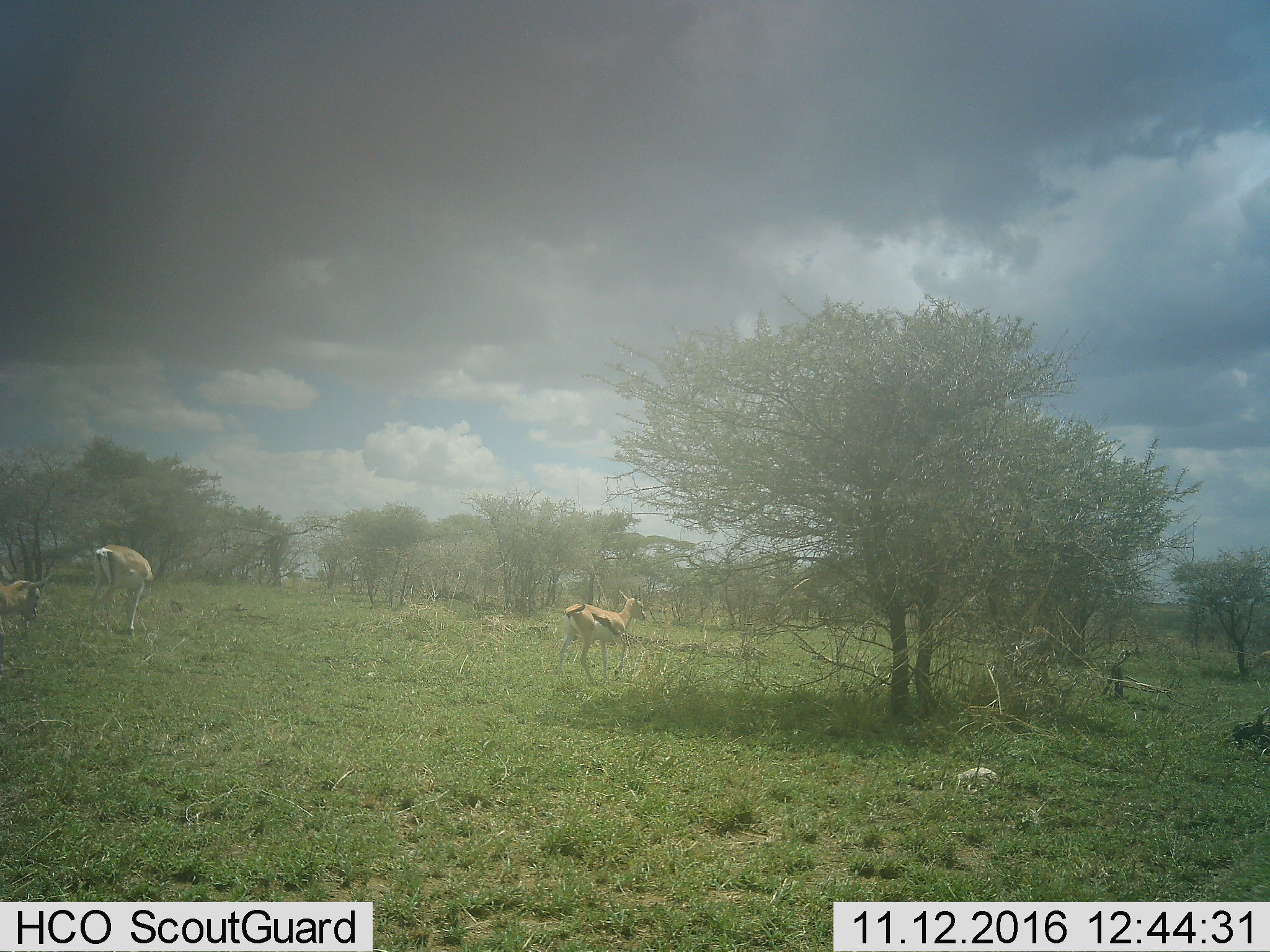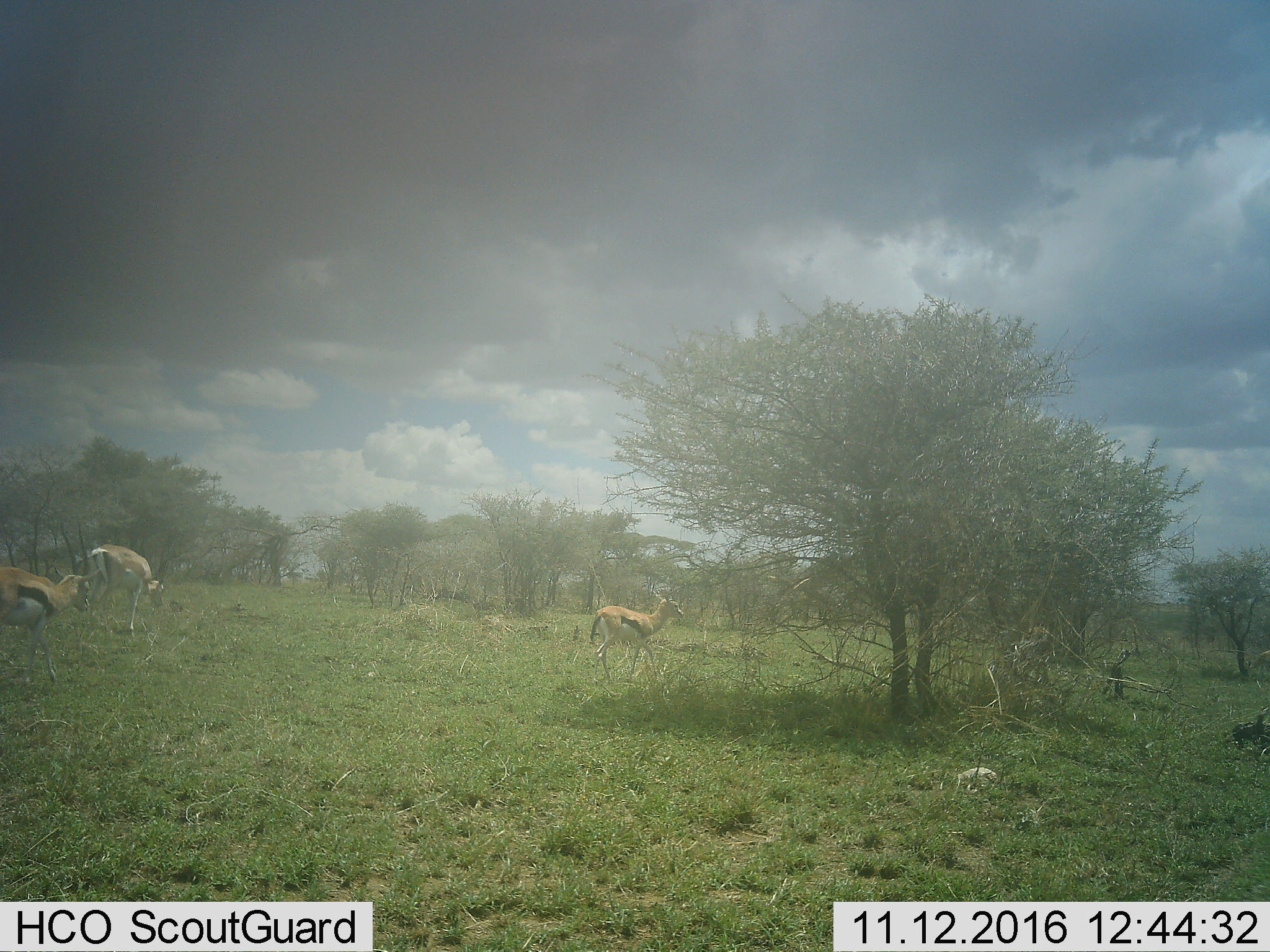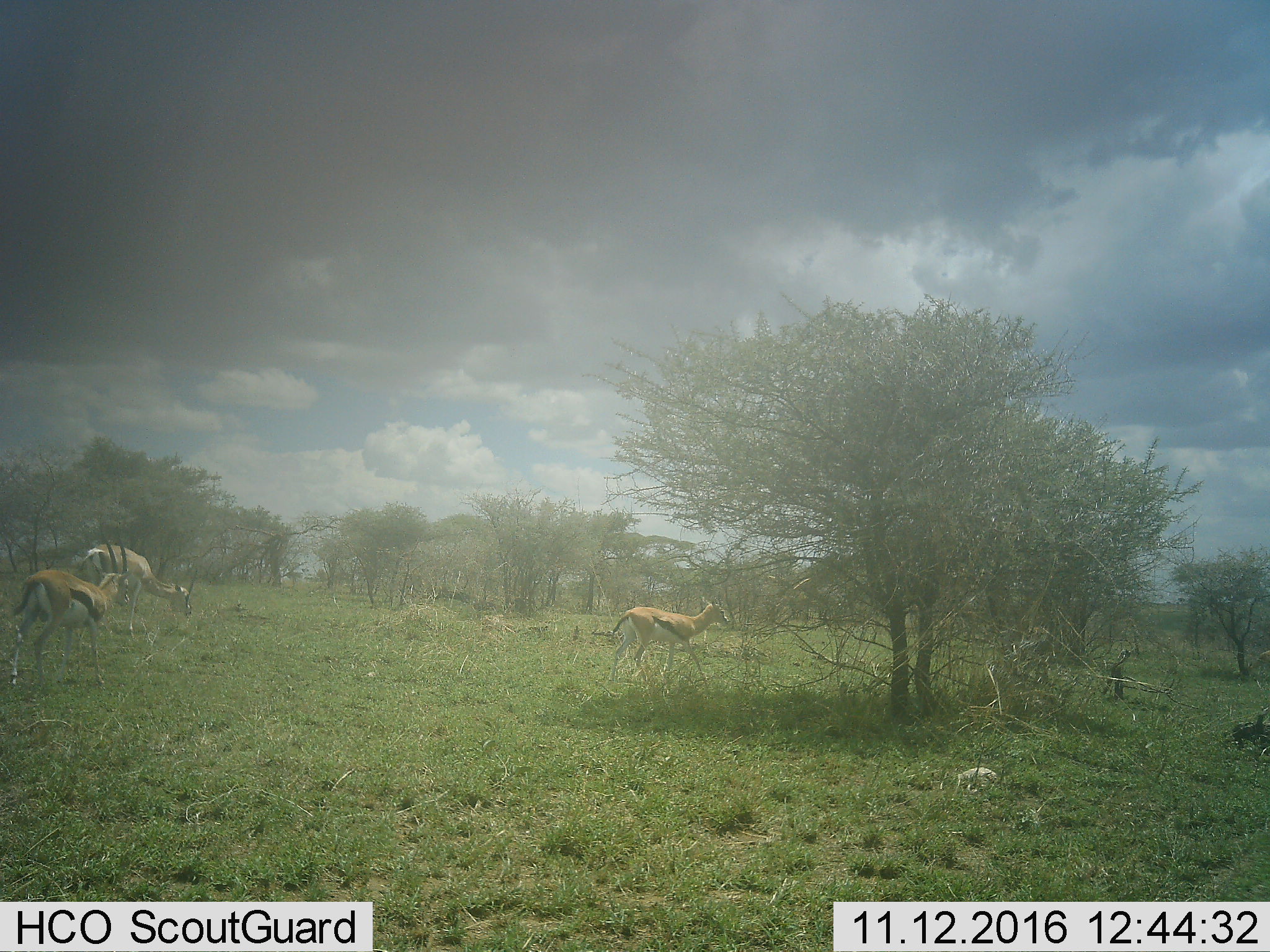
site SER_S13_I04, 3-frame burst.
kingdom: Animalia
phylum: Chordata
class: Mammalia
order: Artiodactyla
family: Bovidae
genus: Eudorcas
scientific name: Eudorcas thomsonii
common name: thomson's gazelle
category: gazellethomsons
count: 3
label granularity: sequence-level